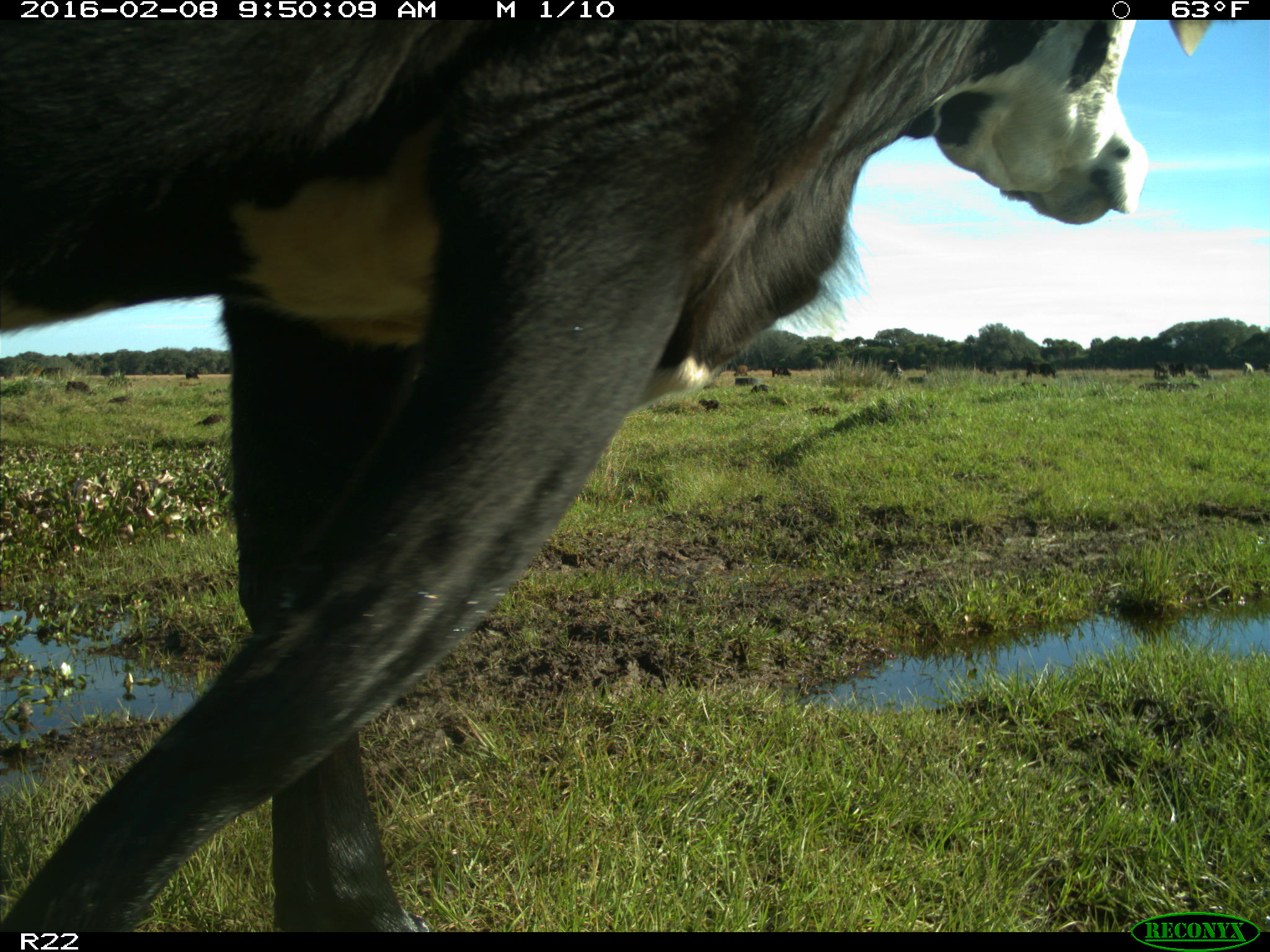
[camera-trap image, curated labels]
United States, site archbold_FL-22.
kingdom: Animalia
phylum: Chordata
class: Mammalia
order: Artiodactyla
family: Bovidae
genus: Bos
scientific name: Bos taurus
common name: domestic cow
Bos taurus (domestic cow).